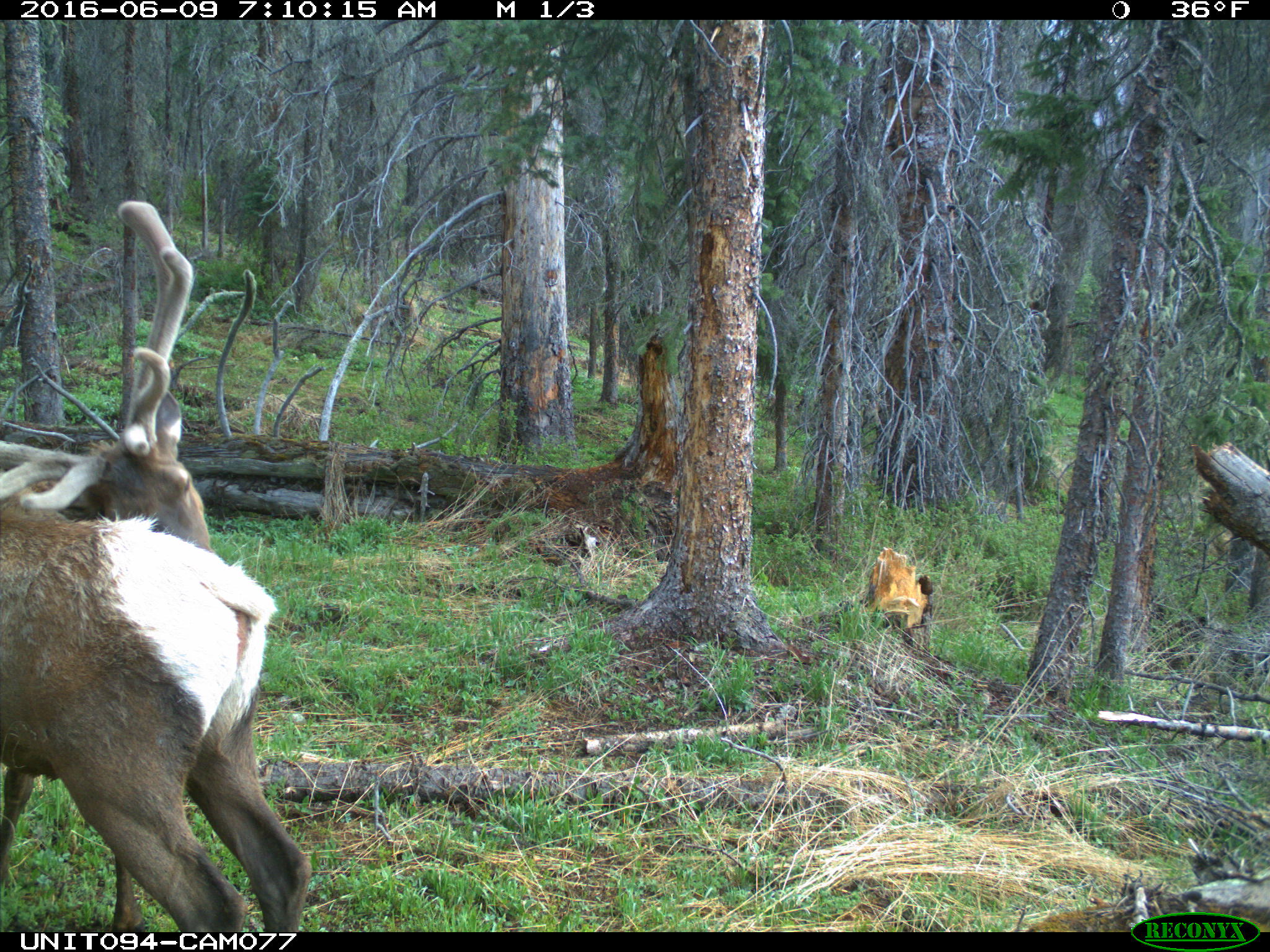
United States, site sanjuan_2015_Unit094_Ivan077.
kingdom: Animalia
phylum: Chordata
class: Mammalia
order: Artiodactyla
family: Cervidae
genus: Cervus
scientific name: Cervus elaphus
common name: red deer